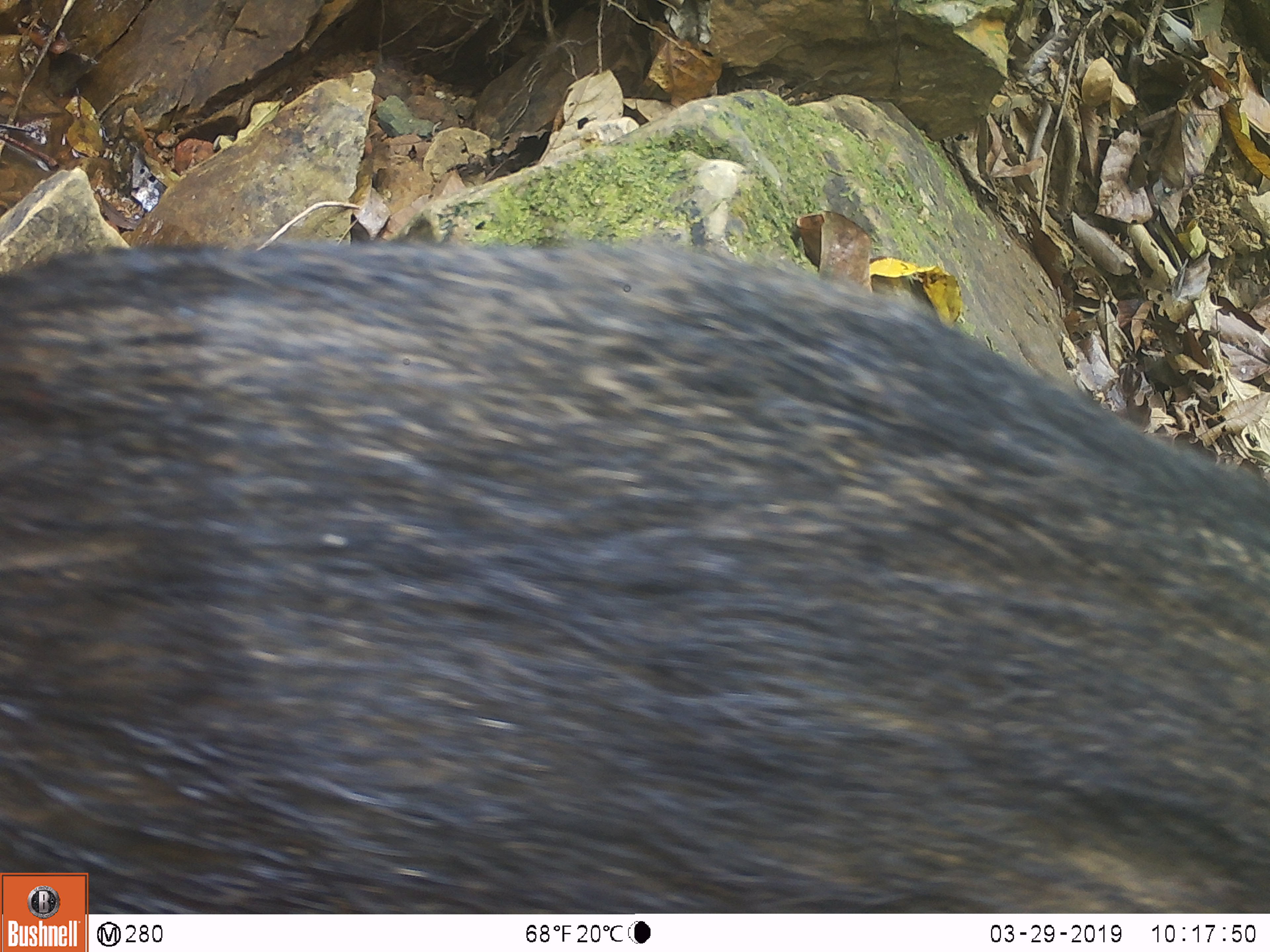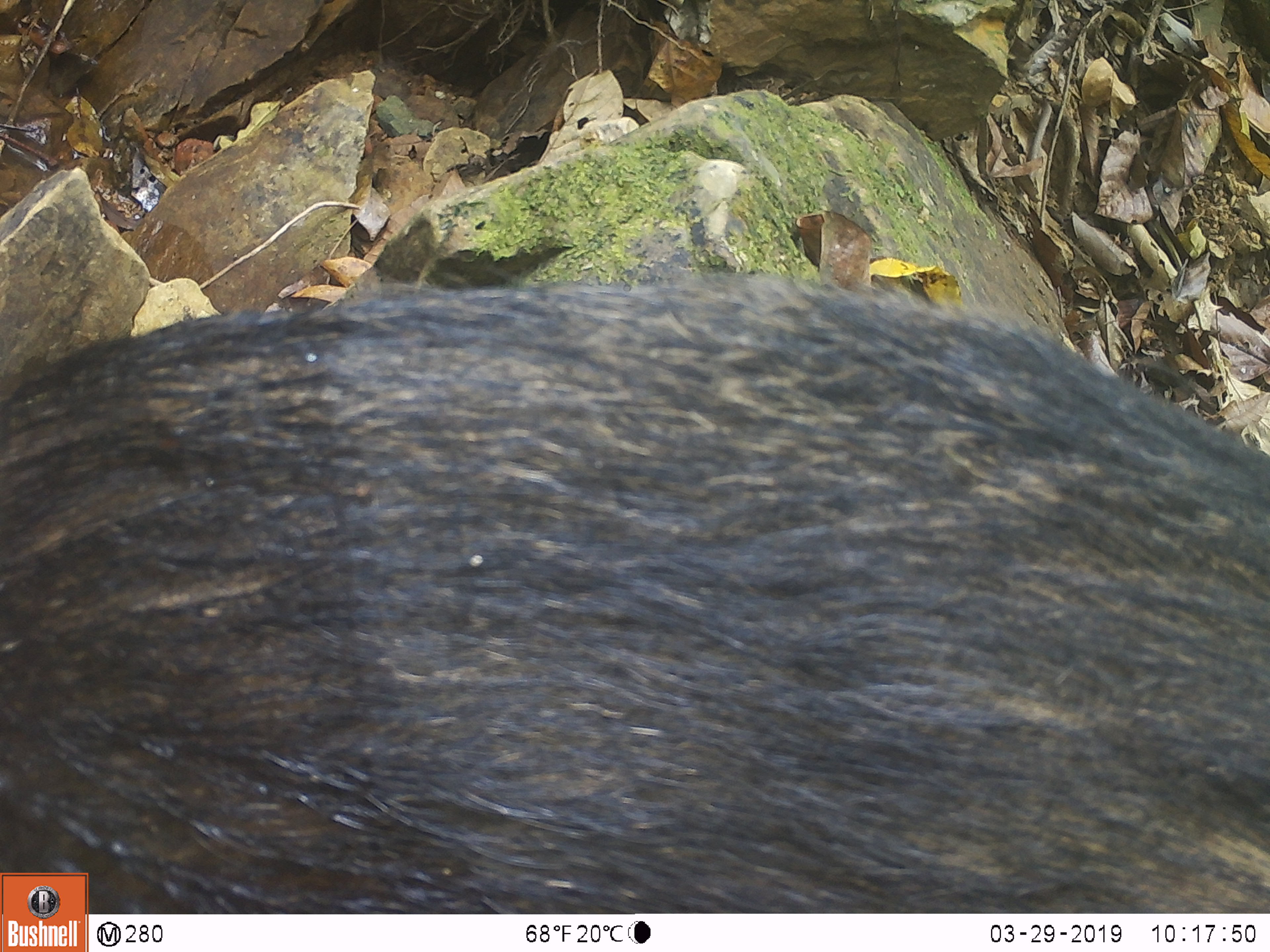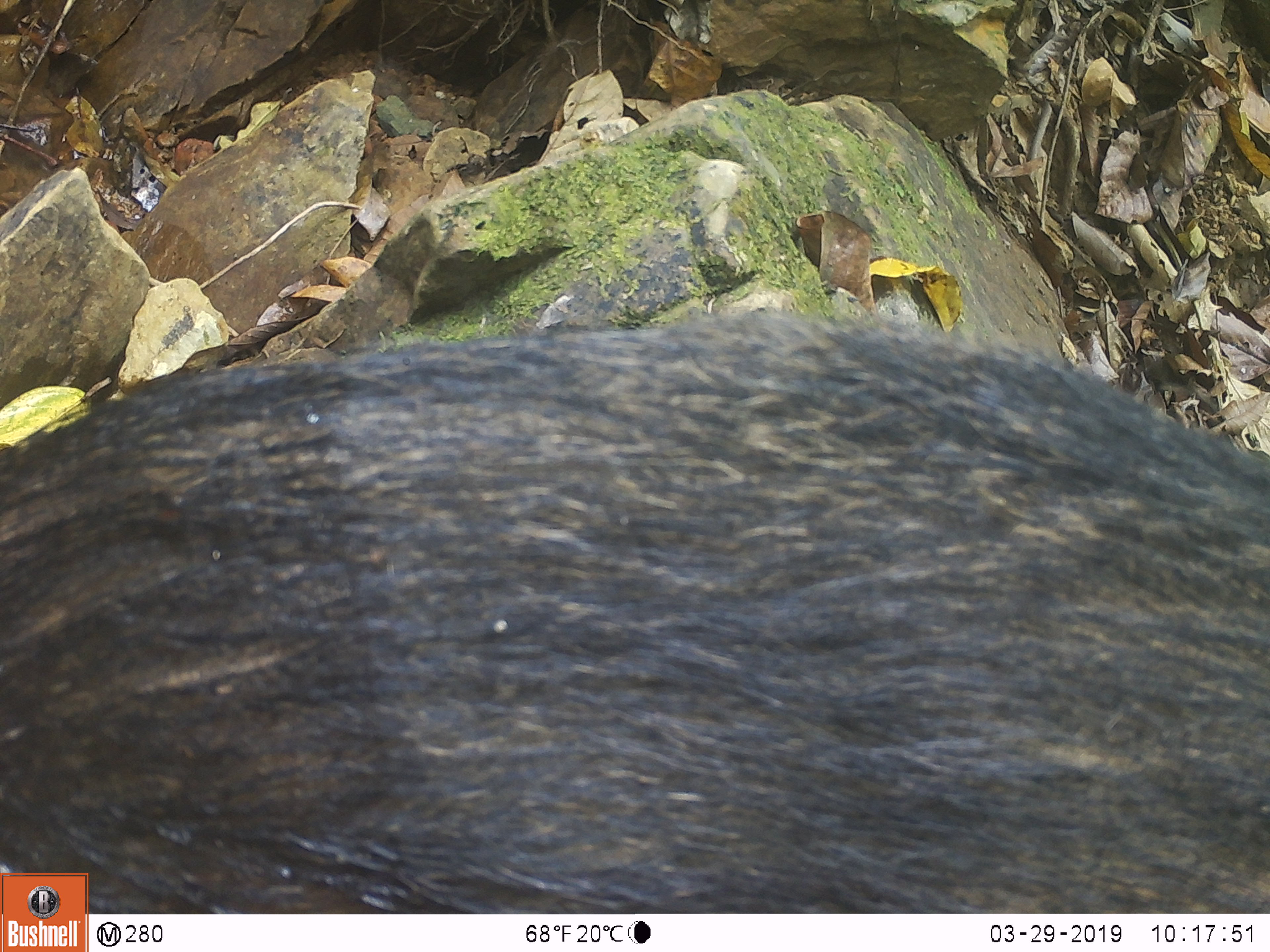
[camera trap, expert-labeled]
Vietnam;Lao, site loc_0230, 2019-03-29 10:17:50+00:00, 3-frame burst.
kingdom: Animalia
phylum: Chordata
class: Mammalia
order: Artiodactyla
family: Suidae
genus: Sus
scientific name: Sus scrofa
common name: eurasian wild pig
Eurasian wild pig (Sus scrofa). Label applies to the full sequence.